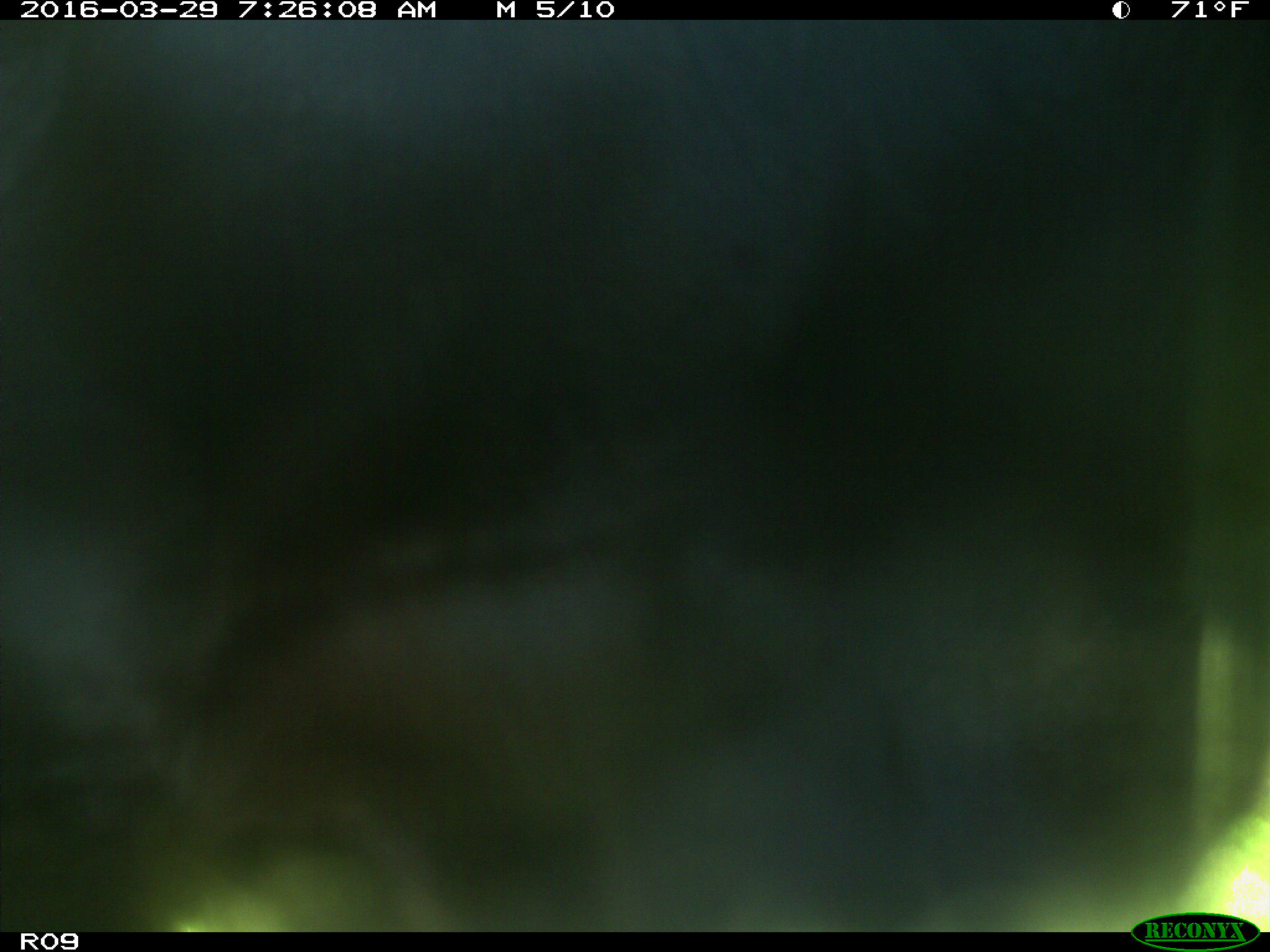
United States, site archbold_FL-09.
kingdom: Animalia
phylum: Chordata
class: Mammalia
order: Artiodactyla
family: Bovidae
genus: Bos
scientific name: Bos taurus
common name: domestic cow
Bos taurus (domestic cow).